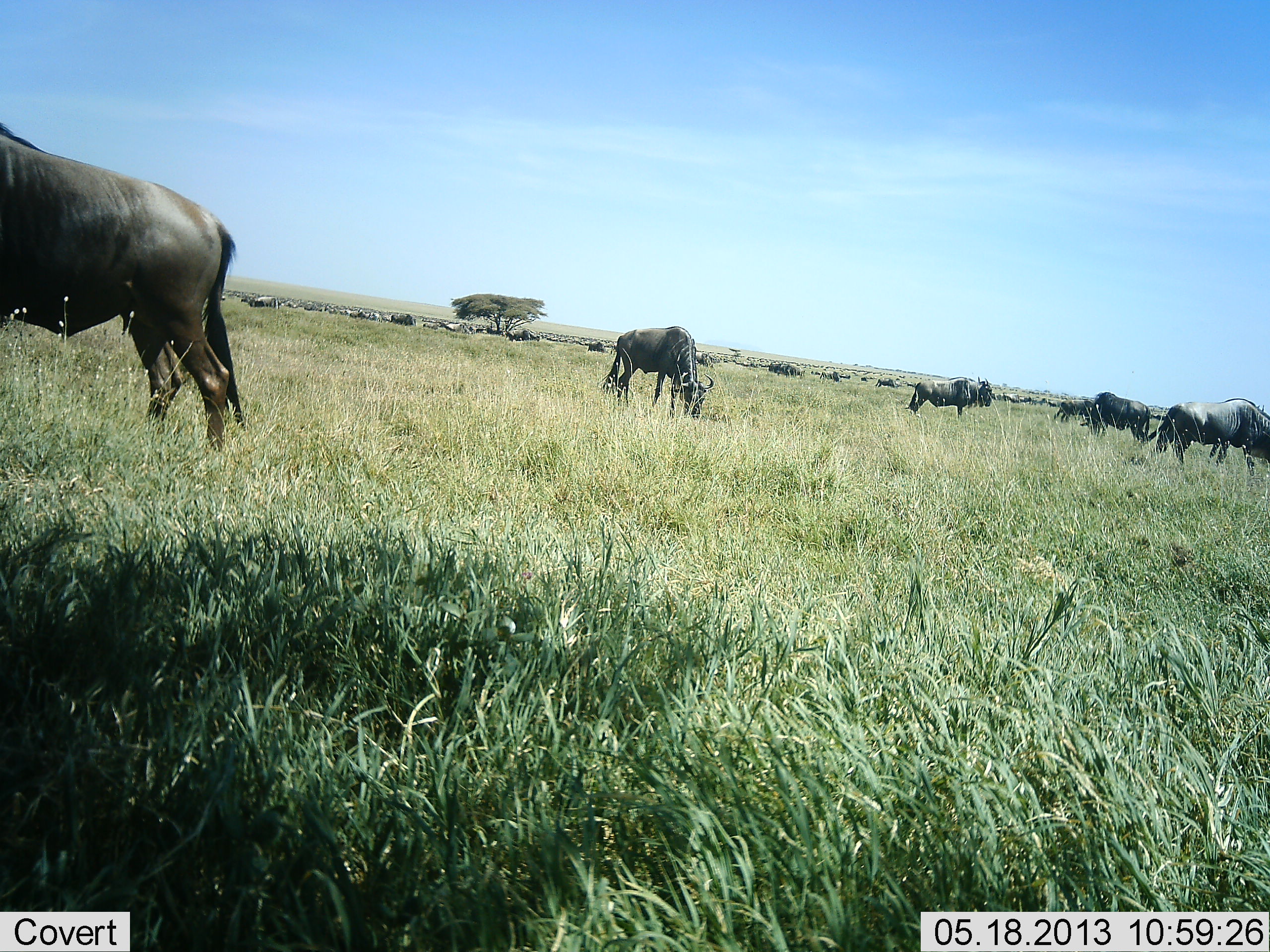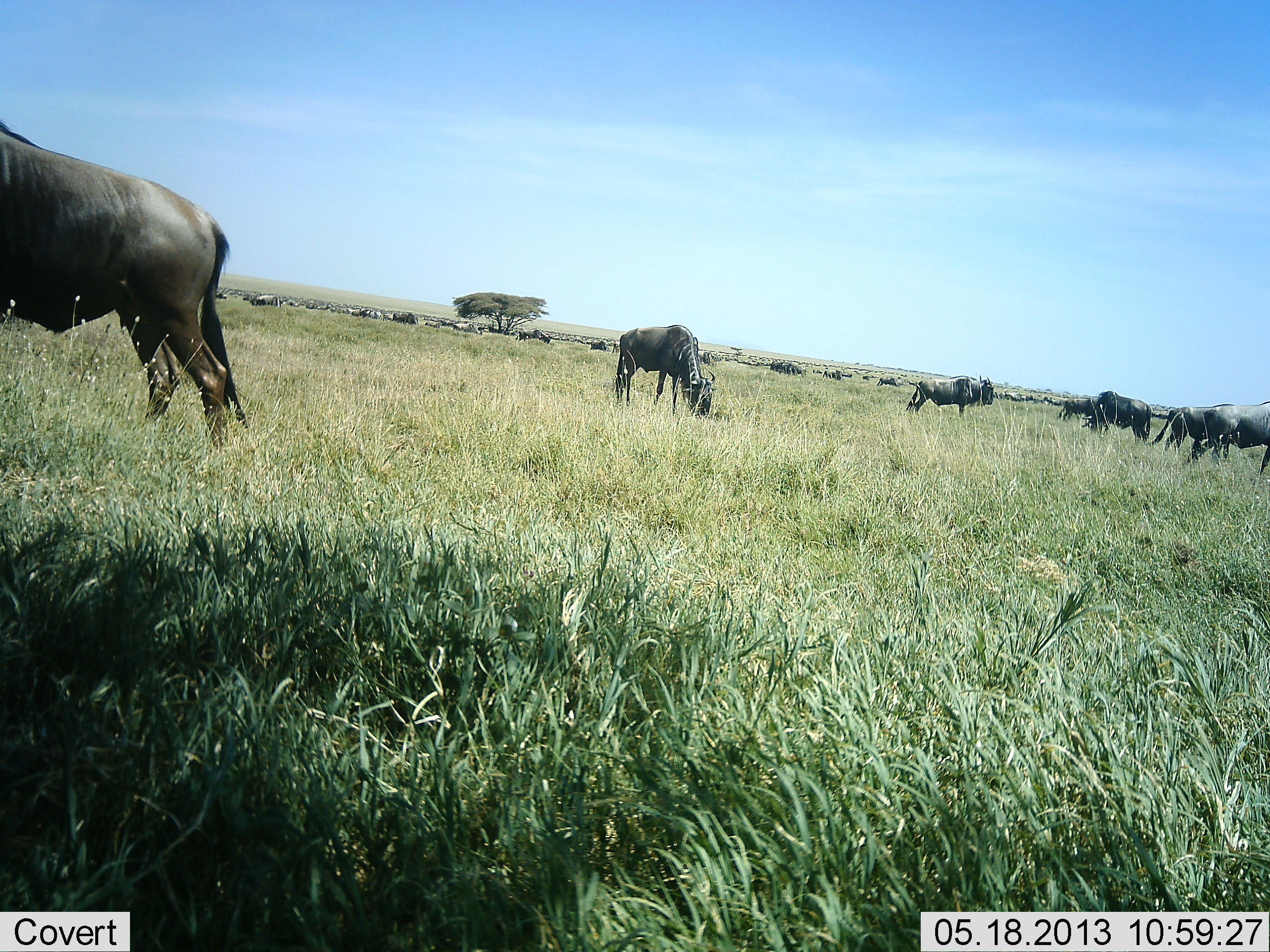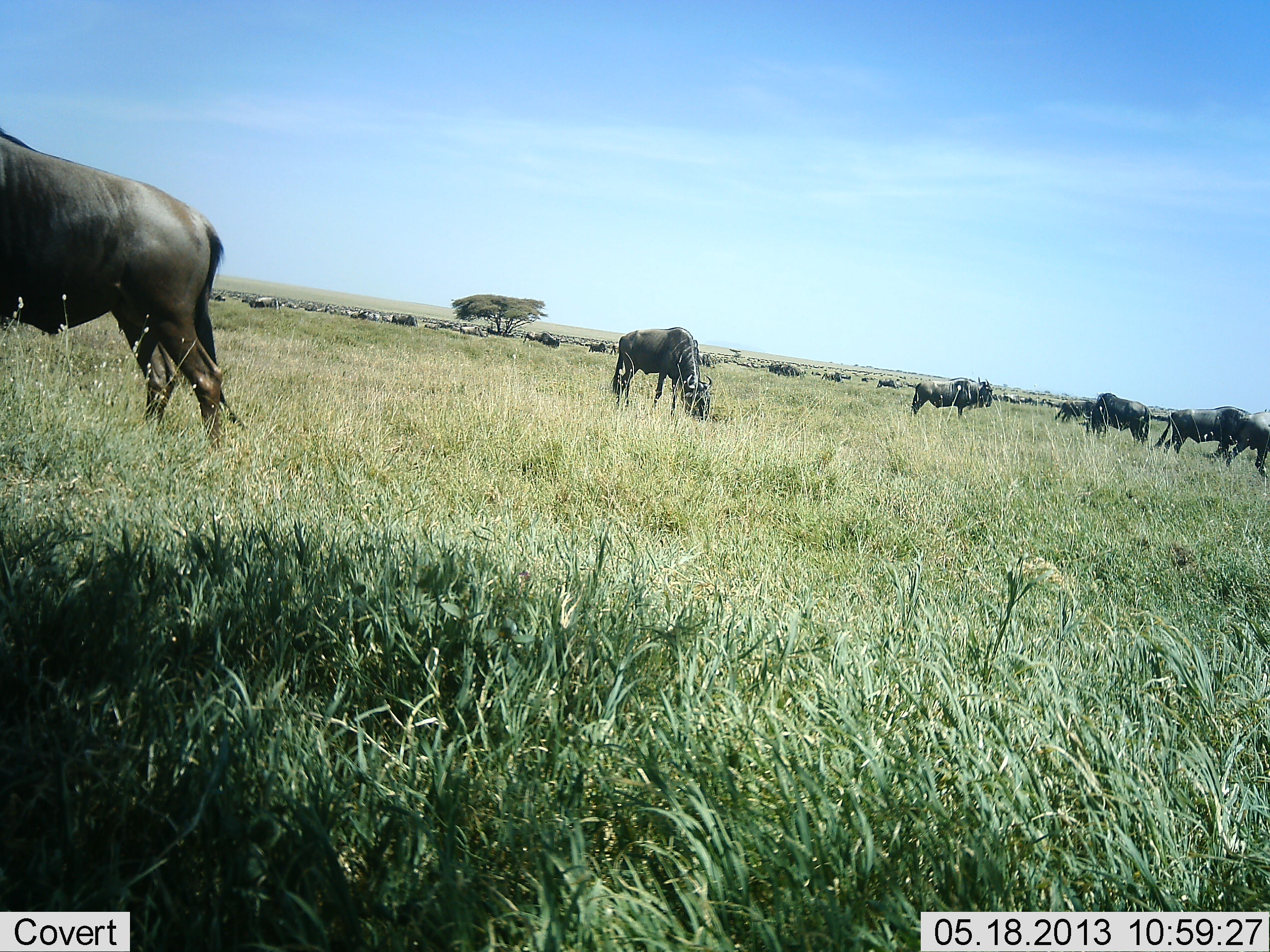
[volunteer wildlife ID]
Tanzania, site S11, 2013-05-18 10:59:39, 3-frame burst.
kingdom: Animalia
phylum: Chordata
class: Mammalia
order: Artiodactyla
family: Bovidae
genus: Connochaetes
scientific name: Connochaetes taurinus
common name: blue wildebeest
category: wildebeest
Wildebeest (blue wildebeest) (Connochaetes taurinus), count 11-50. Behavior (volunteer vote fractions): standing 63%, resting 0%, moving 47%, interacting 5%. Young present (vote fraction): 0%. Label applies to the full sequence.